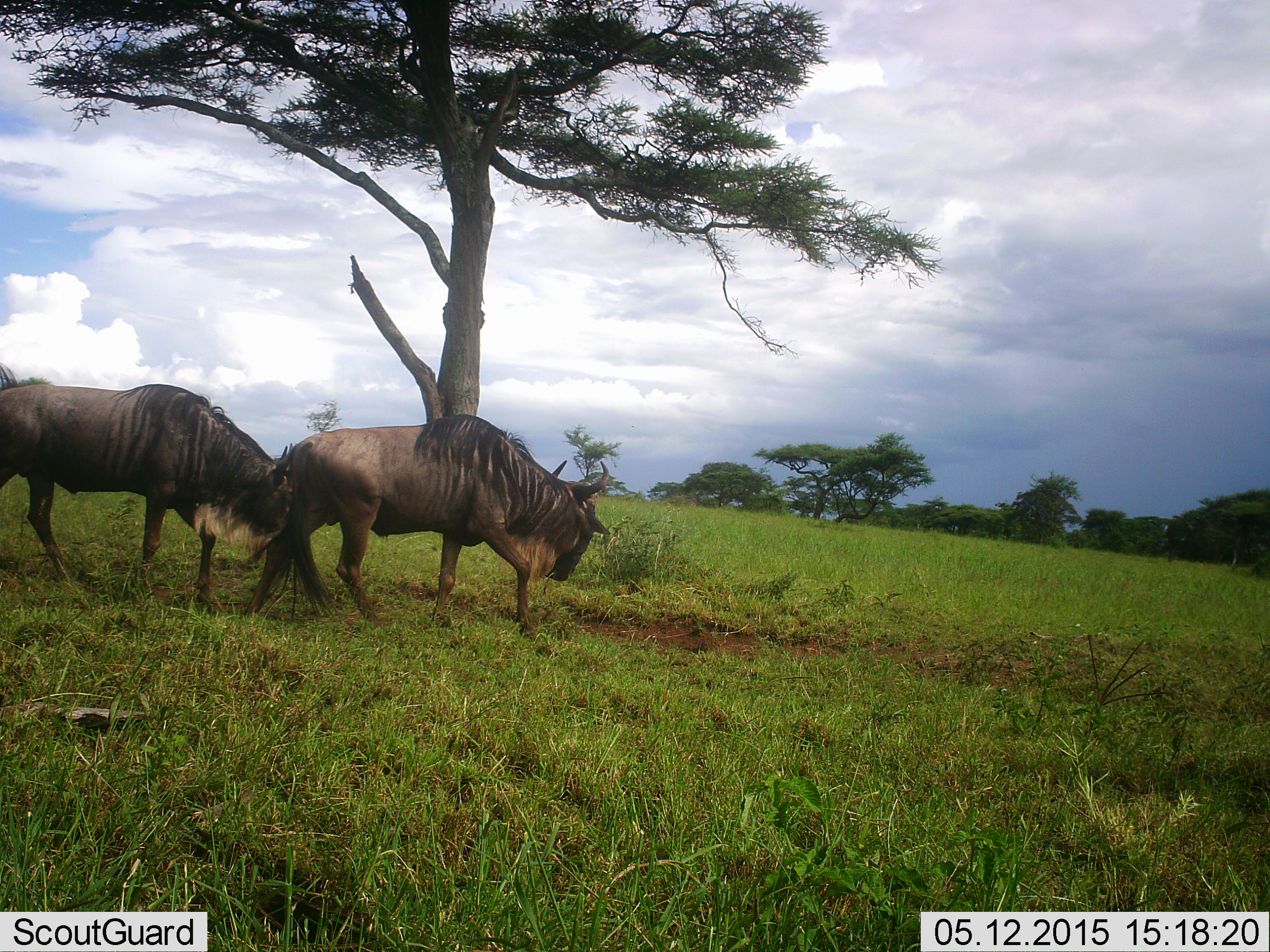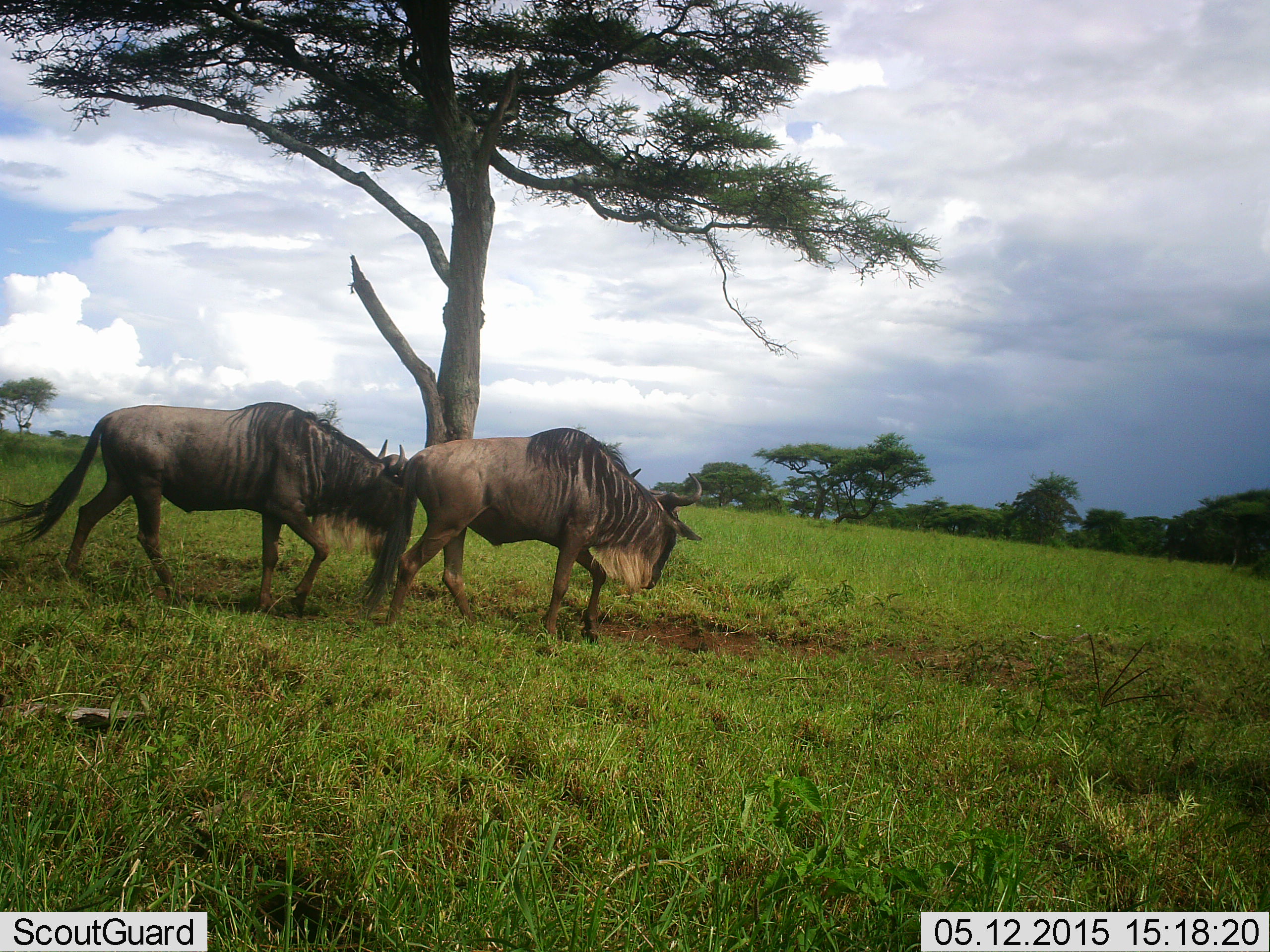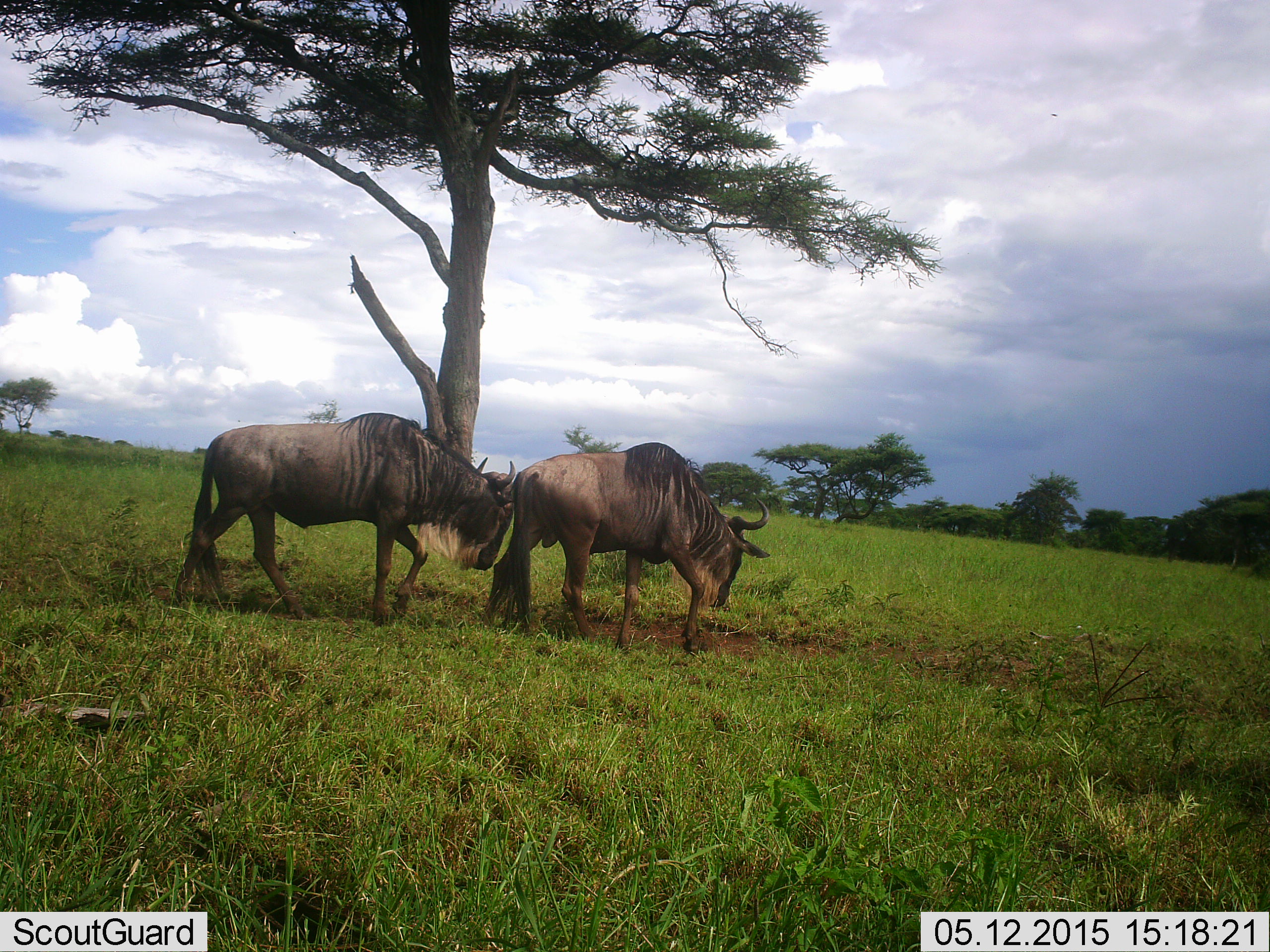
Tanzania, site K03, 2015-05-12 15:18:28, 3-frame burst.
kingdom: Animalia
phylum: Chordata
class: Mammalia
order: Artiodactyla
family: Bovidae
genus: Connochaetes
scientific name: Connochaetes taurinus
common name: blue wildebeest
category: wildebeest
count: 2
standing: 0%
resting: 0%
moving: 100%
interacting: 10%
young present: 0%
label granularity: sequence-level